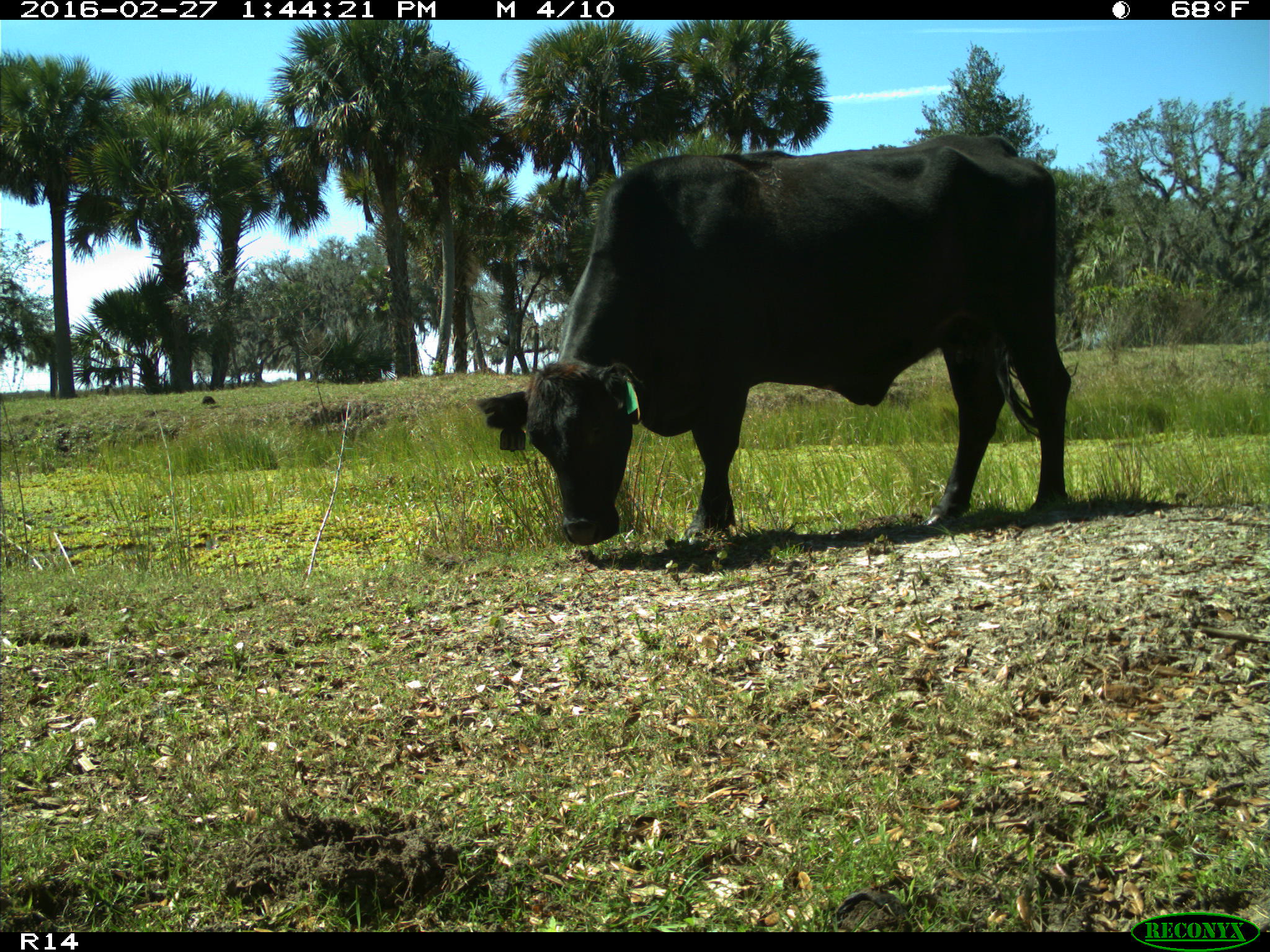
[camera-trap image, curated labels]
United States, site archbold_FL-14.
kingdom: Animalia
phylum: Chordata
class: Mammalia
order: Artiodactyla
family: Bovidae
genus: Bos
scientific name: Bos taurus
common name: domestic cow